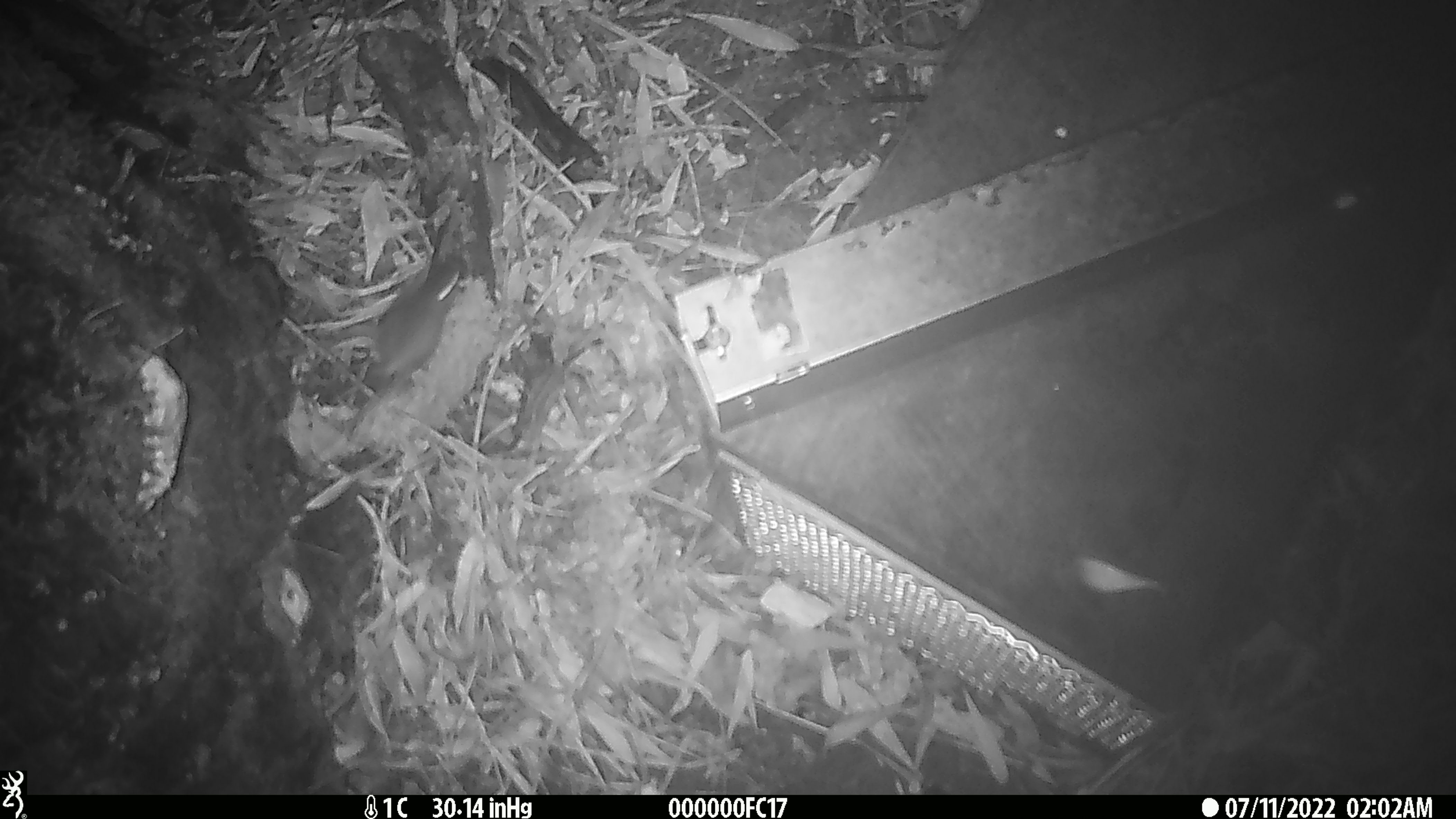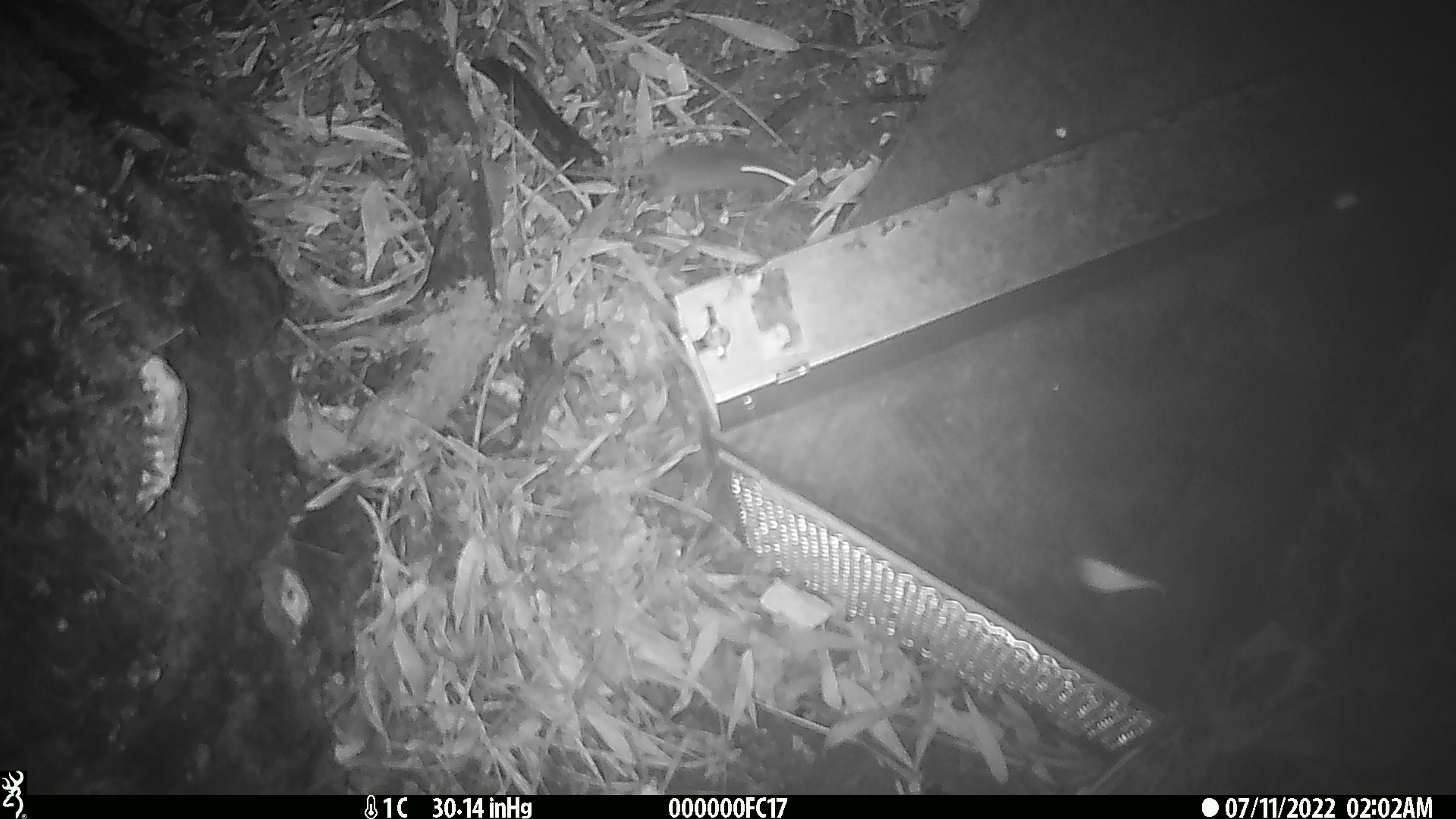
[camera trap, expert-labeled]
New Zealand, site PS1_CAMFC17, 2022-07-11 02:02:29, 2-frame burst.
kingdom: Animalia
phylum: Chordata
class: Mammalia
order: Rodentia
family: Muridae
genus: Mus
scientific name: Mus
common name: mouse